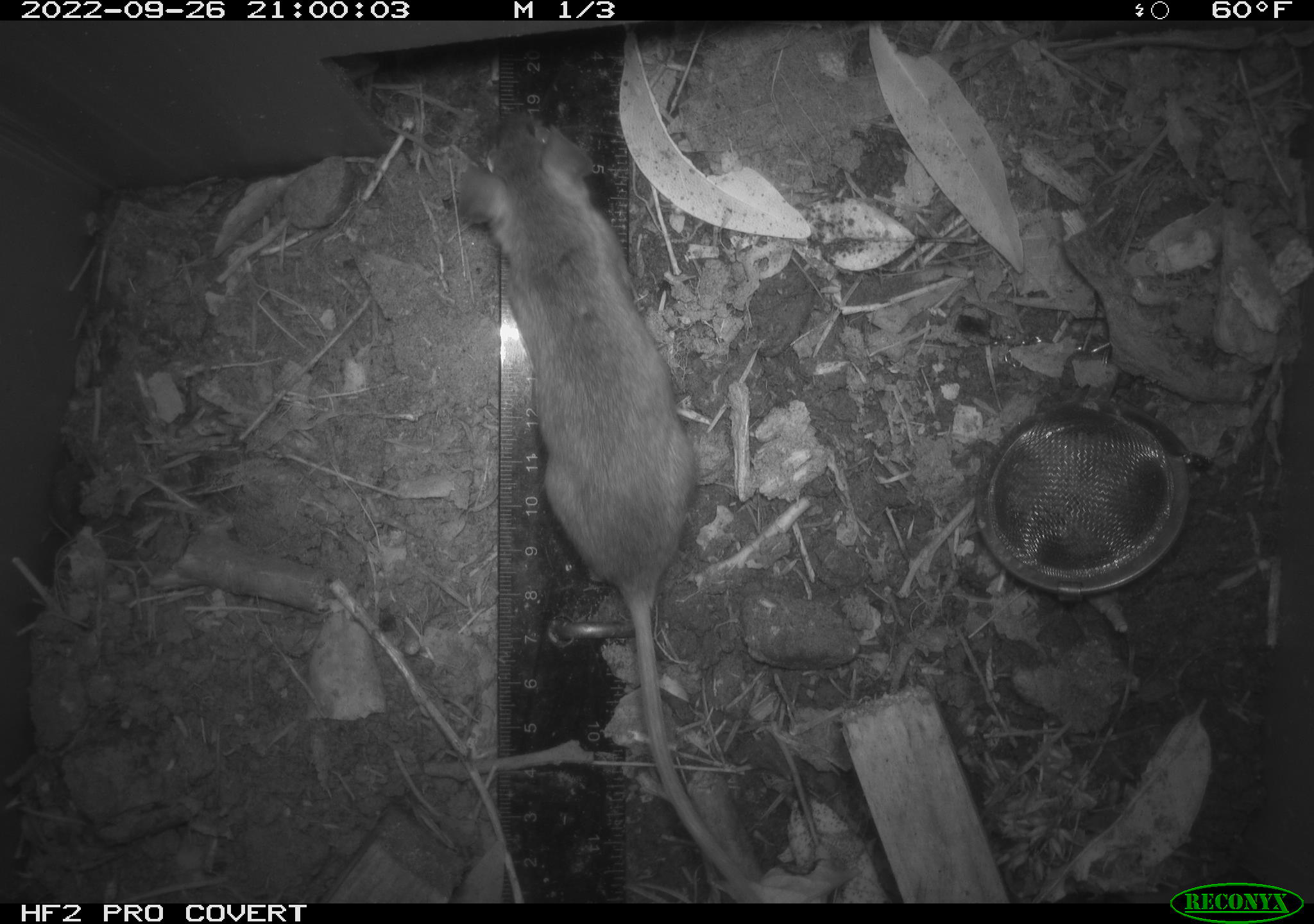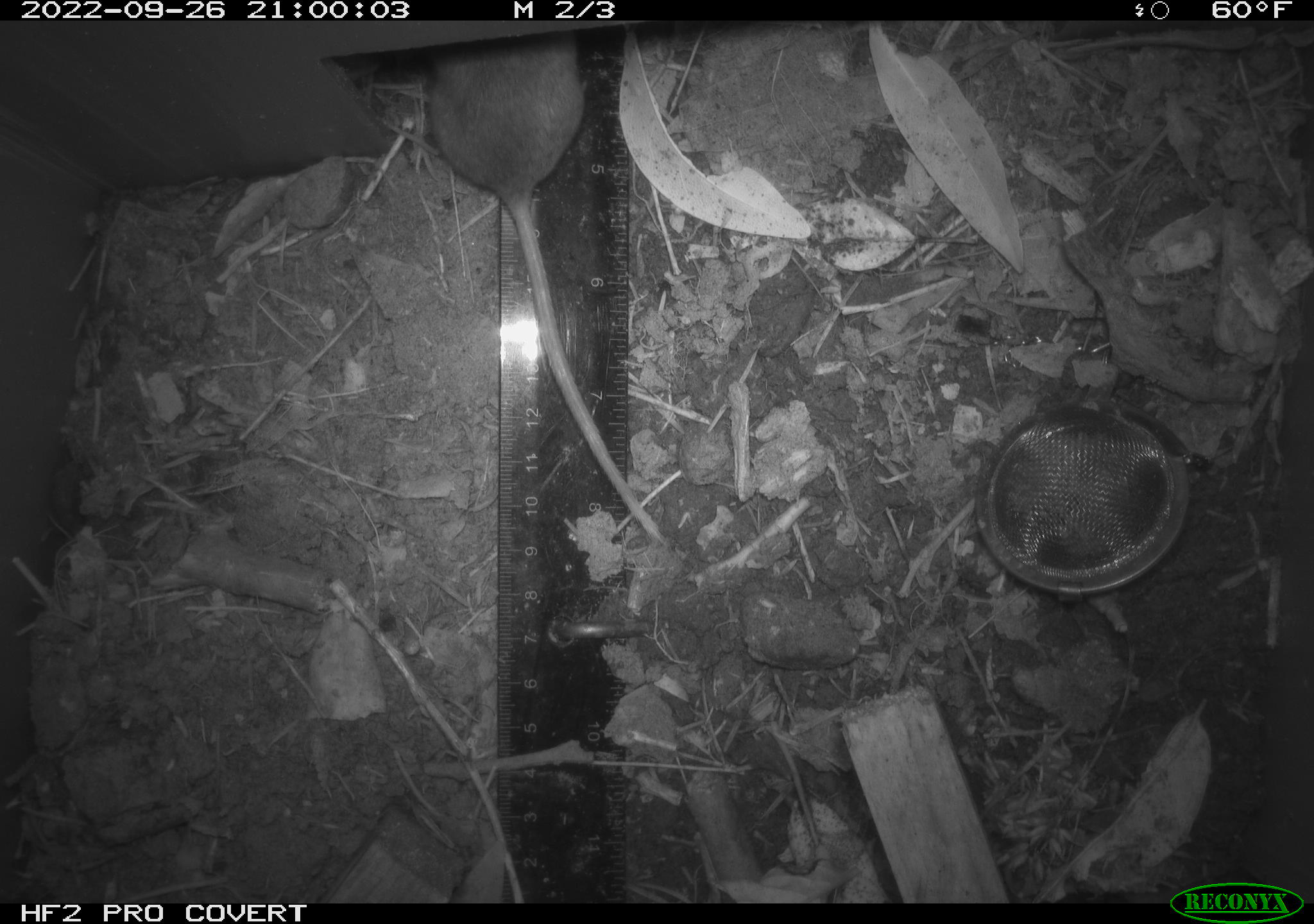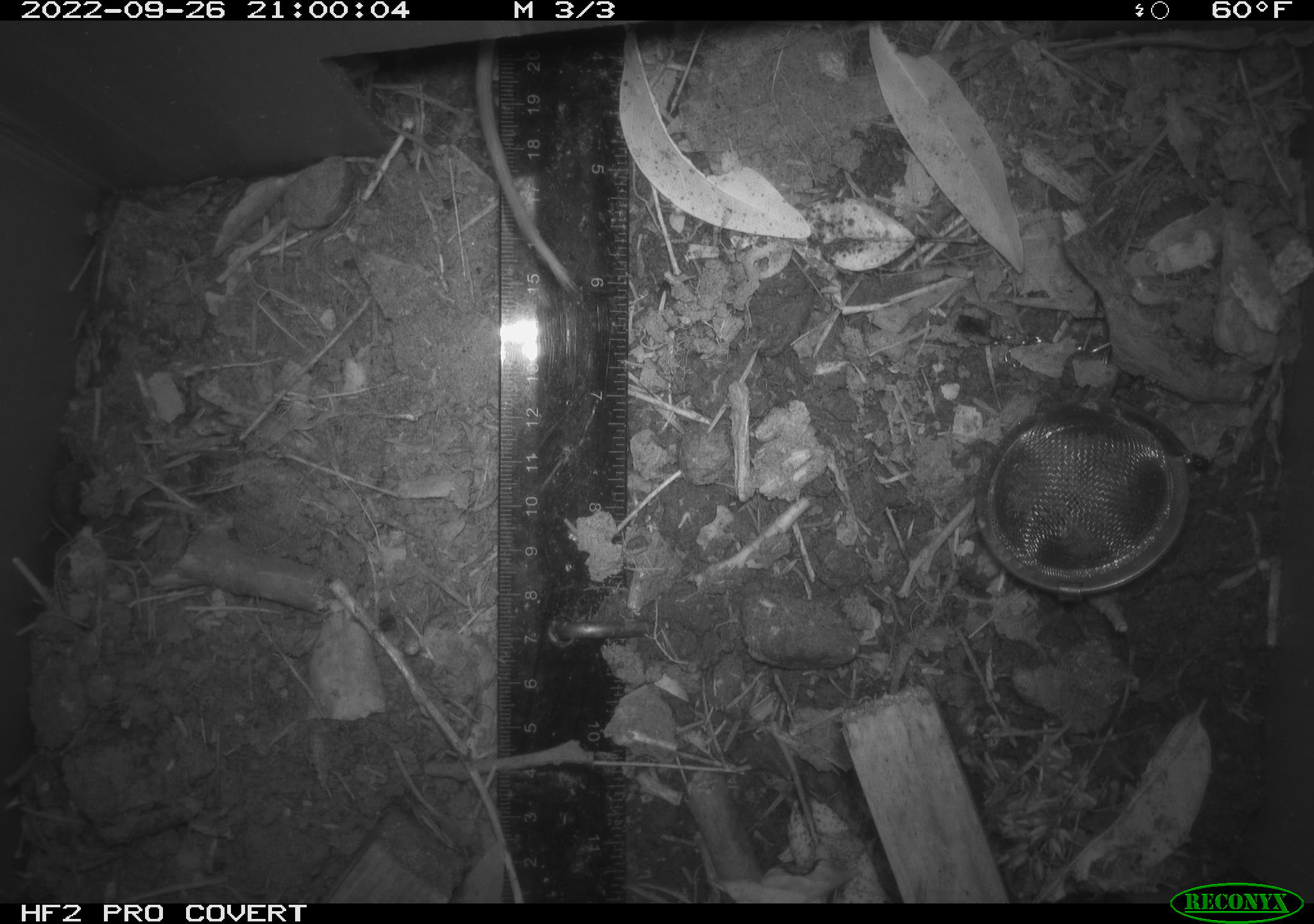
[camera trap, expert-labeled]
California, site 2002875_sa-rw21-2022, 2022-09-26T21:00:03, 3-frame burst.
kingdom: Animalia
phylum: Chordata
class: Mammalia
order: Rodentia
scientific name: Rodentia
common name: mouse species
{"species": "mouse species (Rodentia)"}